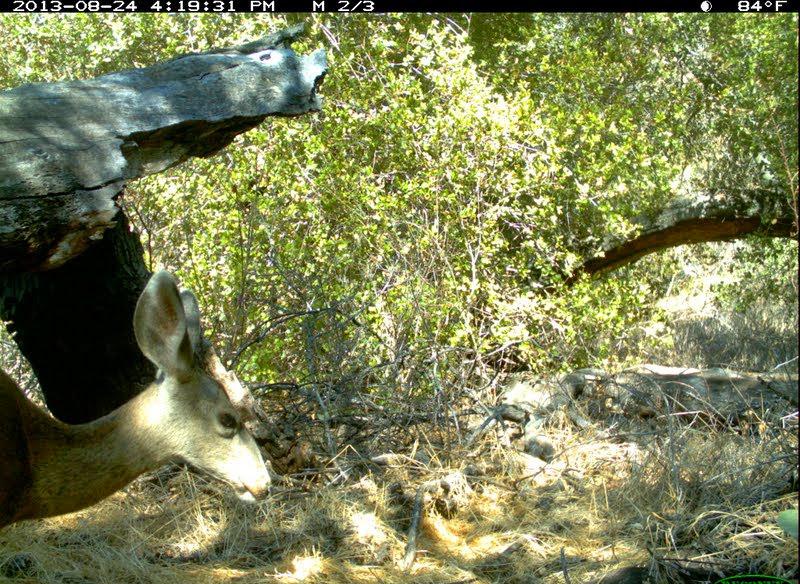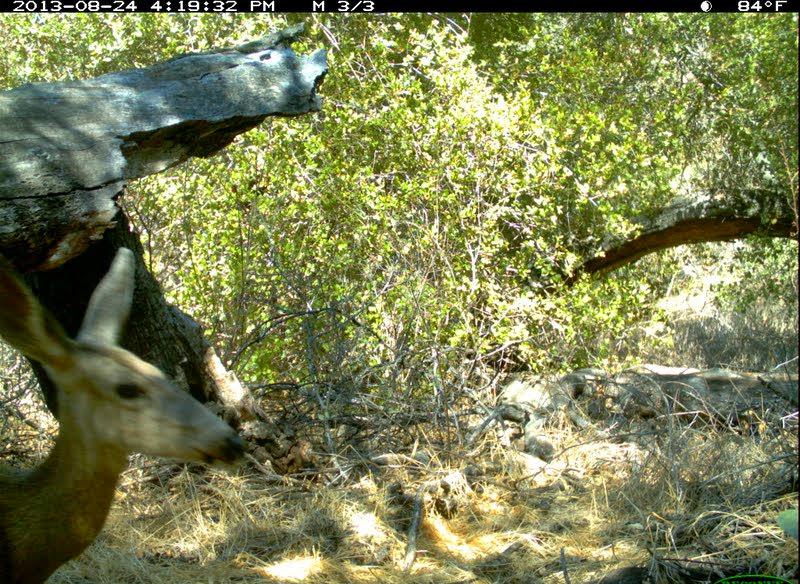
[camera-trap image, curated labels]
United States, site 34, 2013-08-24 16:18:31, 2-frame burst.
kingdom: Animalia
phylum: Chordata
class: Mammalia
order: Artiodactyla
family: Cervidae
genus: Odocoileus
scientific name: Odocoileus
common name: deer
Deer (Odocoileus).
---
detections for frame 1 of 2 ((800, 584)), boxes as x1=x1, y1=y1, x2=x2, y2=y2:
deer: x1=1, y1=269, x2=272, y2=532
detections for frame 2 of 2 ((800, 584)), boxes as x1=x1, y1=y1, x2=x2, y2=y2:
deer: x1=0, y1=245, x2=248, y2=584